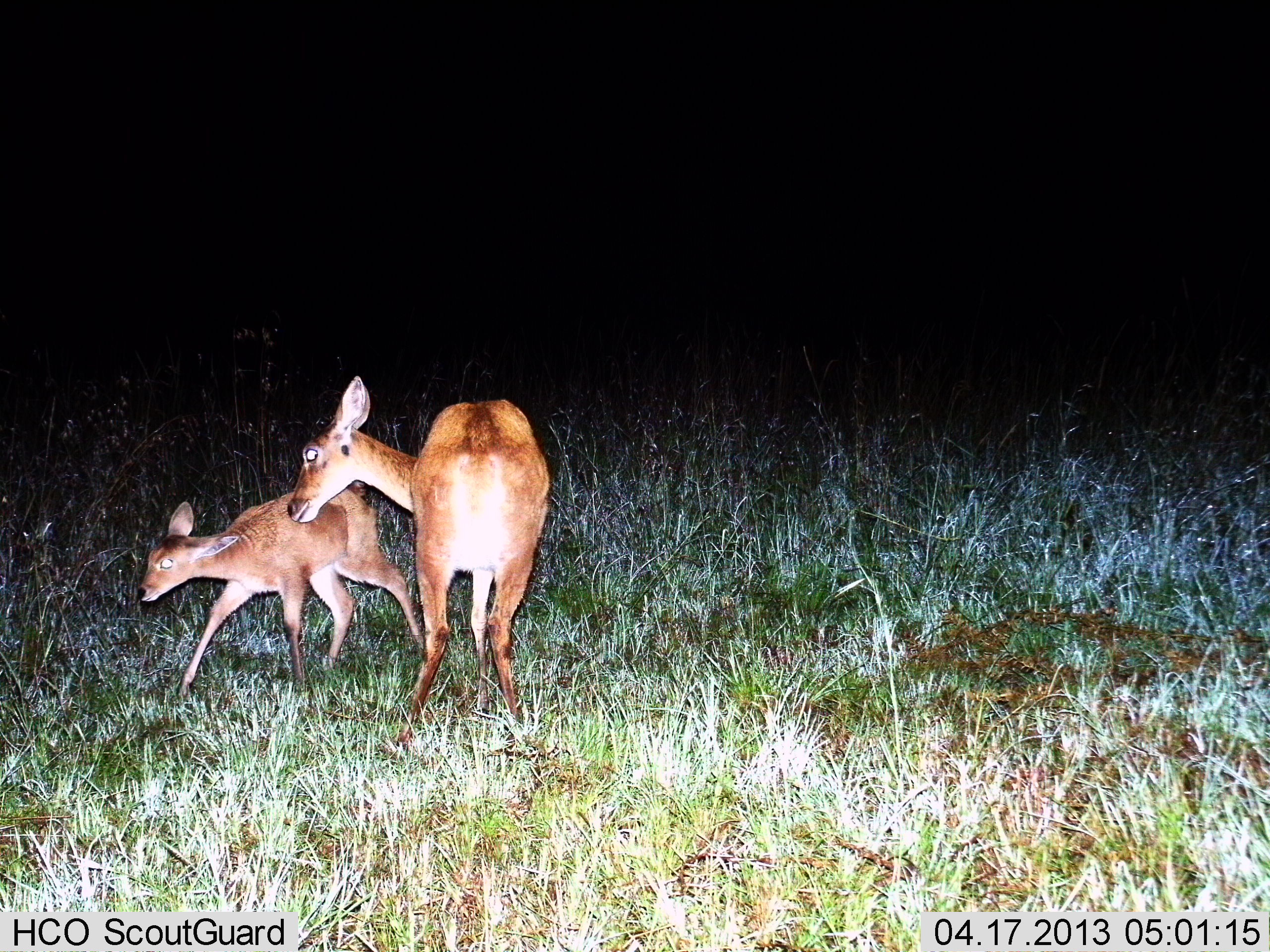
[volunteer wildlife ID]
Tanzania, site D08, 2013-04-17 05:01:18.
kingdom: Animalia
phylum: Chordata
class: Mammalia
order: Artiodactyla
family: Bovidae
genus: Redunca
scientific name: Redunca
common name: reedbuck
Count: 2.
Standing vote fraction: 70%.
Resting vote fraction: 0%.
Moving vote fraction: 60%.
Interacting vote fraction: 0%.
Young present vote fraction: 80%.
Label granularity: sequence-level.